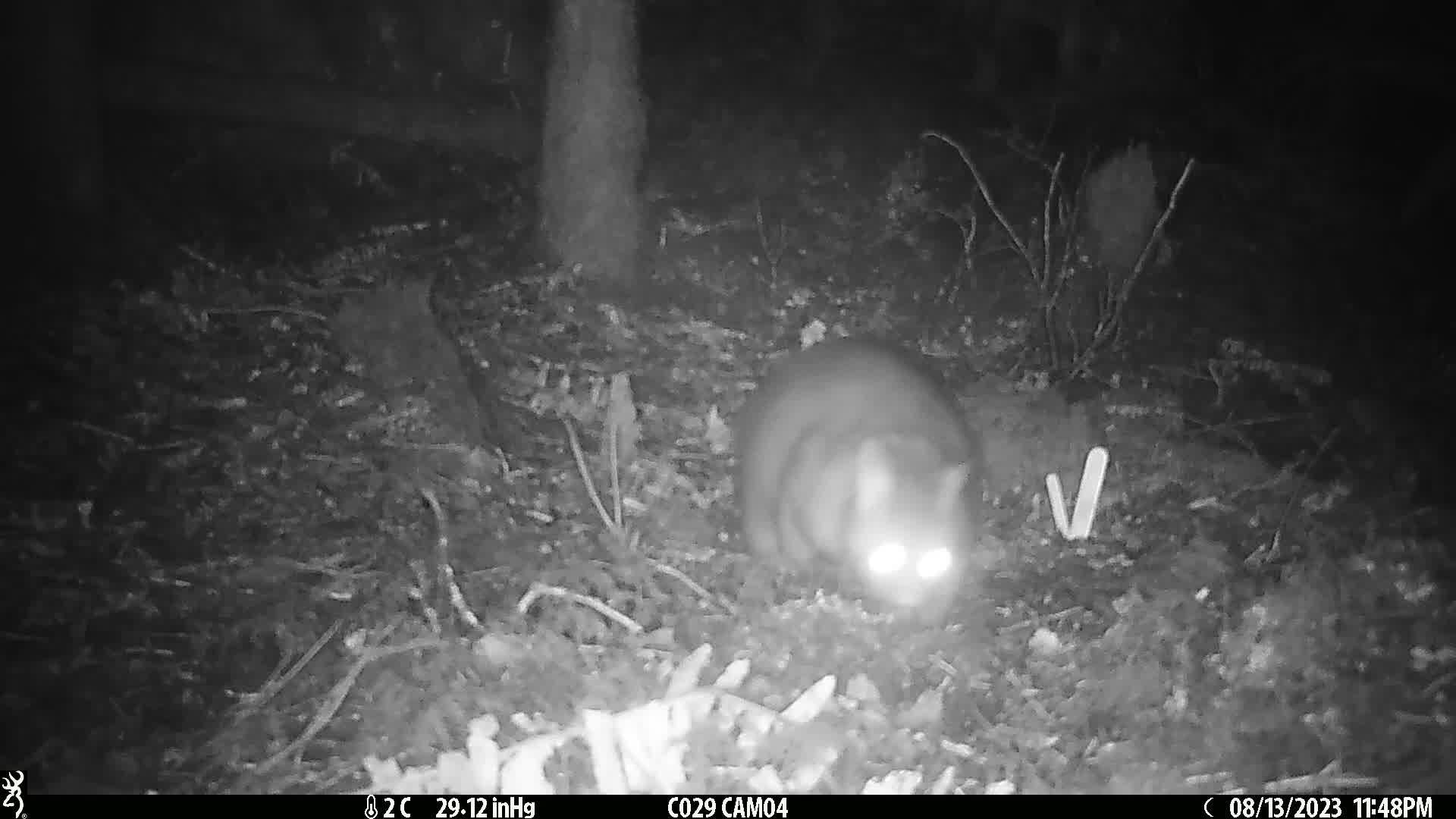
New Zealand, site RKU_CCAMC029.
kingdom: Animalia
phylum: Chordata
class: Mammalia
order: Diprotodontia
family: Phalangeridae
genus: Trichosurus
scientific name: Trichosurus vulpecula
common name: common brushtail possum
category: possum